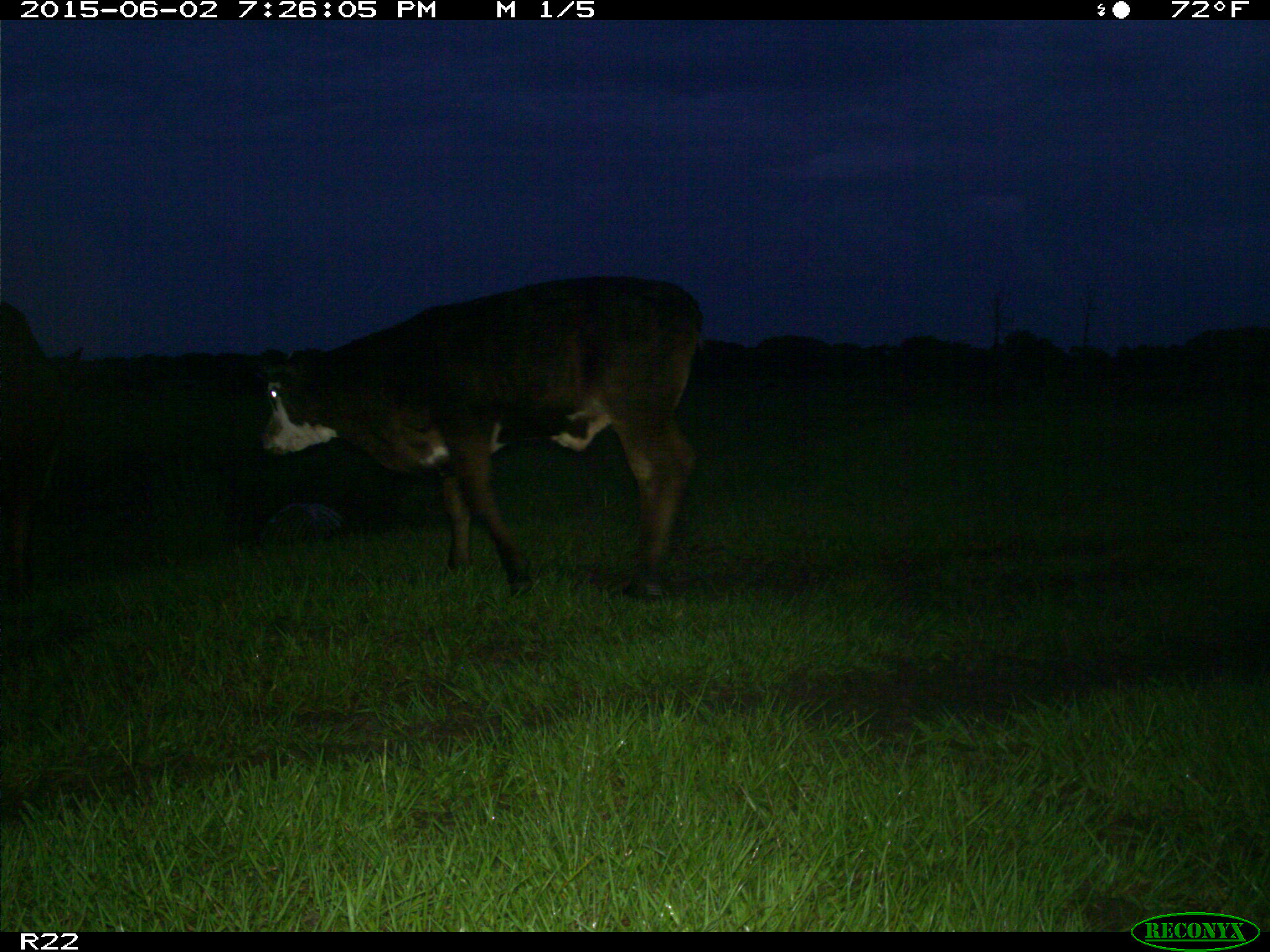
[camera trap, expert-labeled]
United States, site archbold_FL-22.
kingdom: Animalia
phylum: Chordata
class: Mammalia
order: Artiodactyla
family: Bovidae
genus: Bos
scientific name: Bos taurus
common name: domestic cow